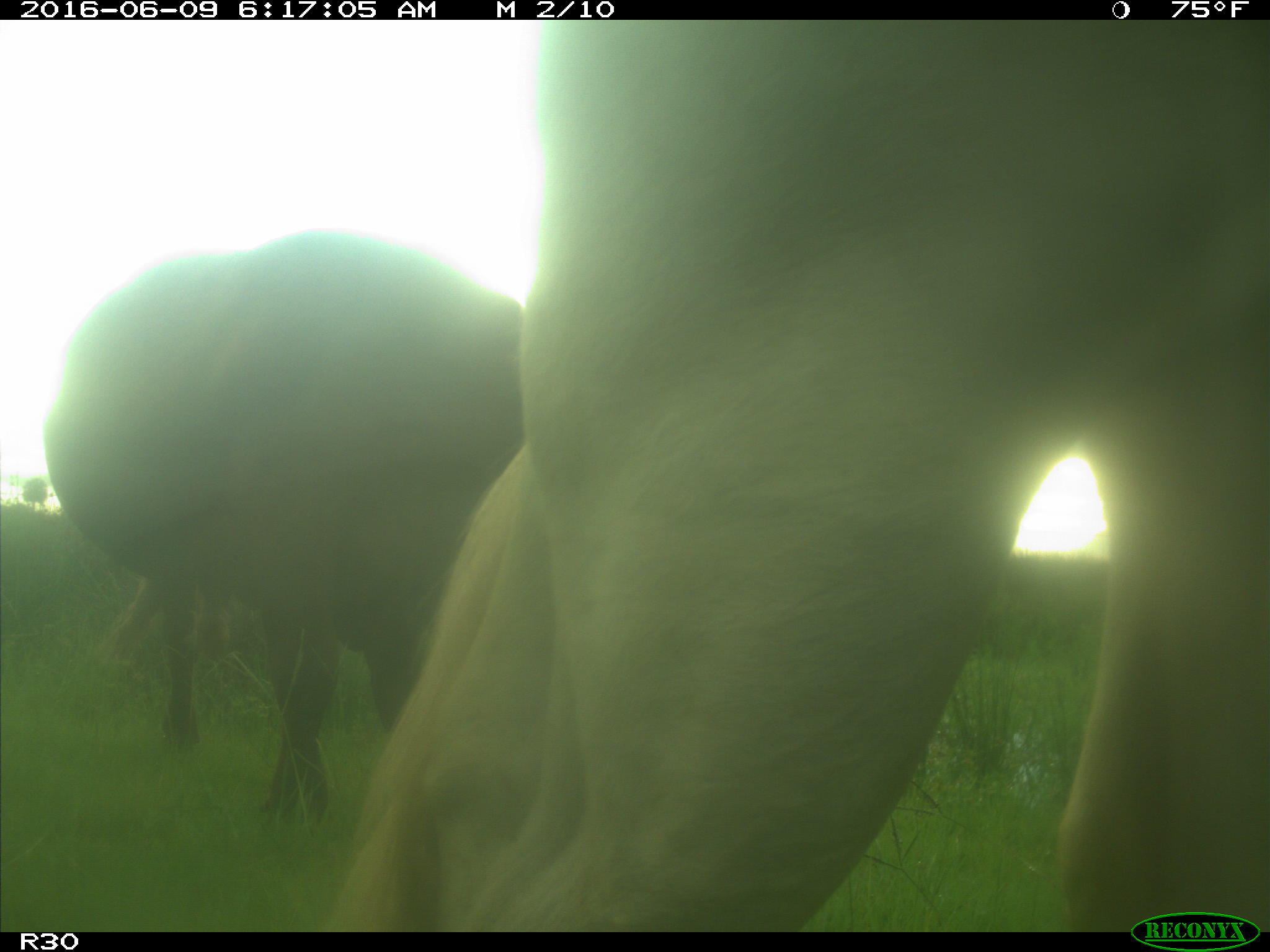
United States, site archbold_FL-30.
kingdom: Animalia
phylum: Chordata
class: Mammalia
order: Artiodactyla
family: Bovidae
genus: Bos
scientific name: Bos taurus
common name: domestic cow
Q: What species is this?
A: Bos taurus (domestic cow).